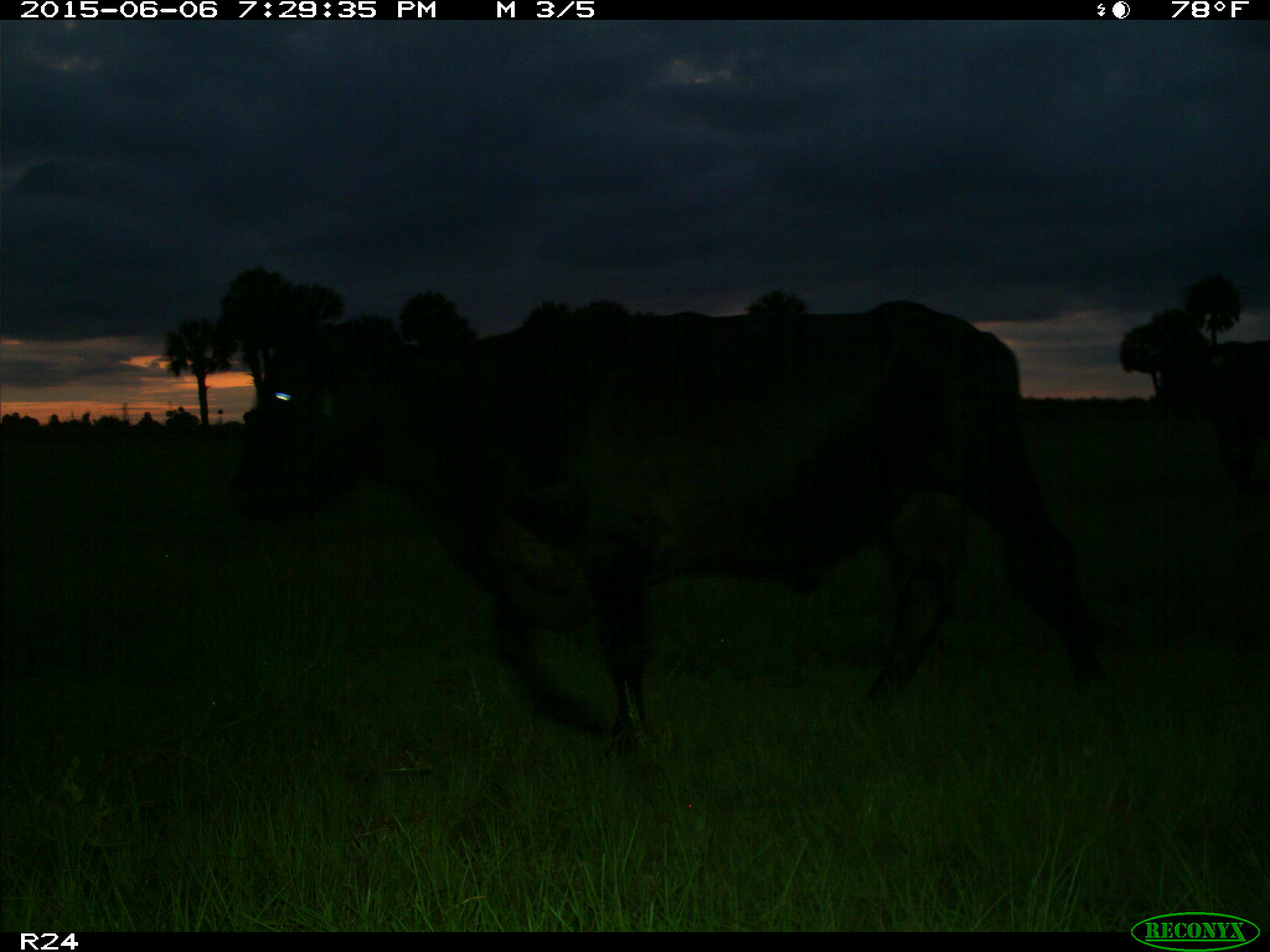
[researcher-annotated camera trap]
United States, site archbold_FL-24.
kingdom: Animalia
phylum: Chordata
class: Mammalia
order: Artiodactyla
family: Bovidae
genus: Bos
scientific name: Bos taurus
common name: domestic cow